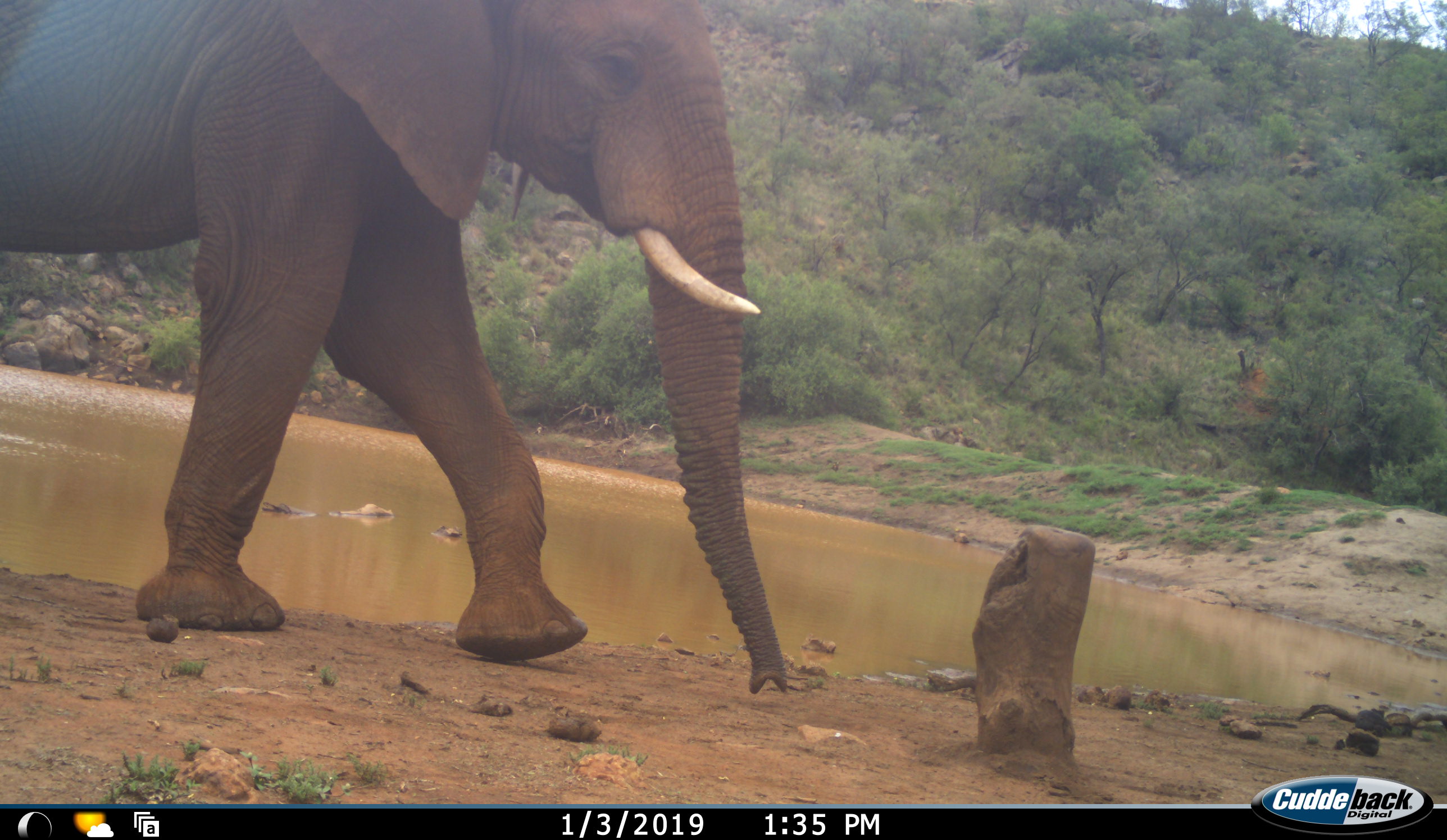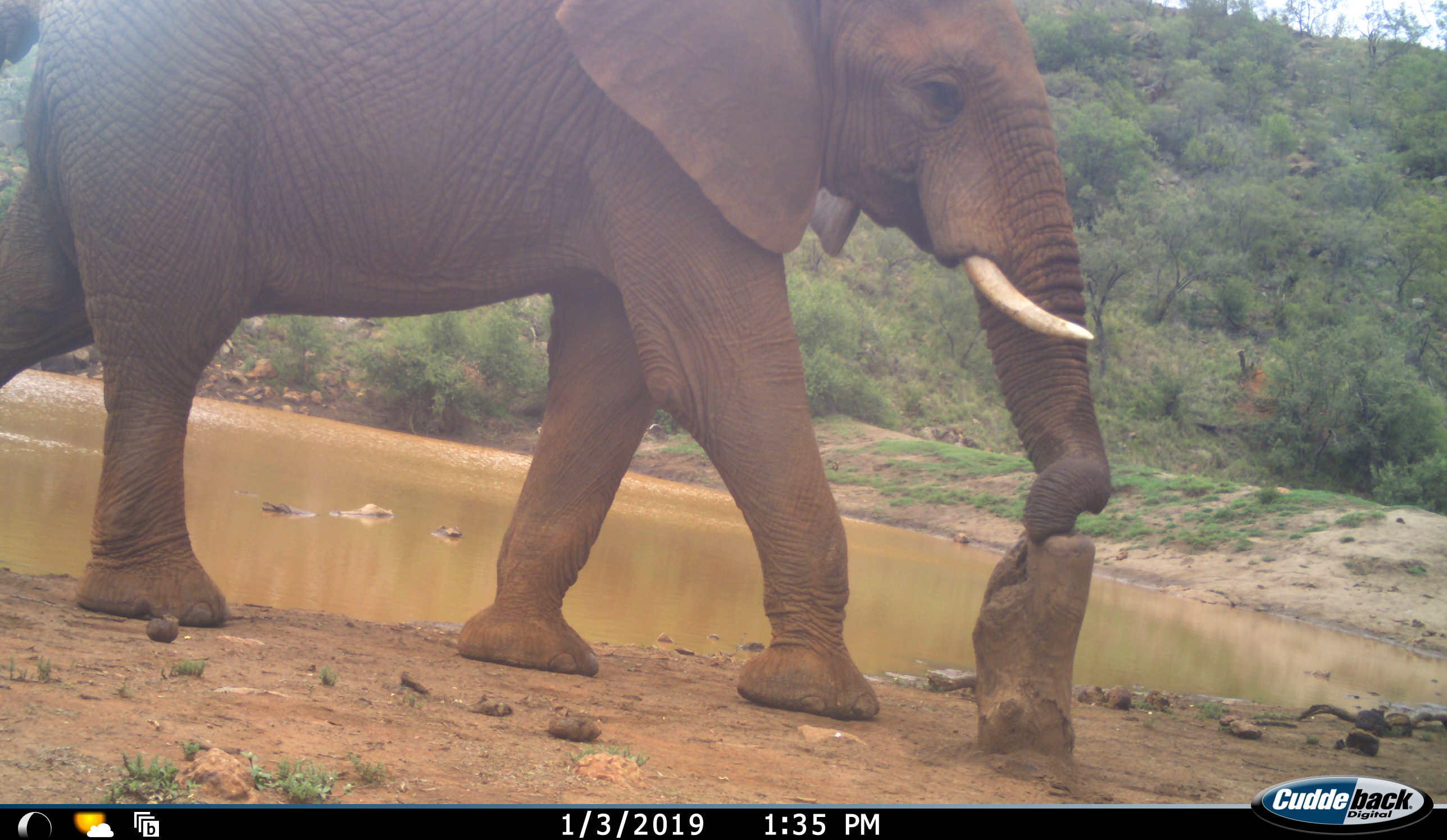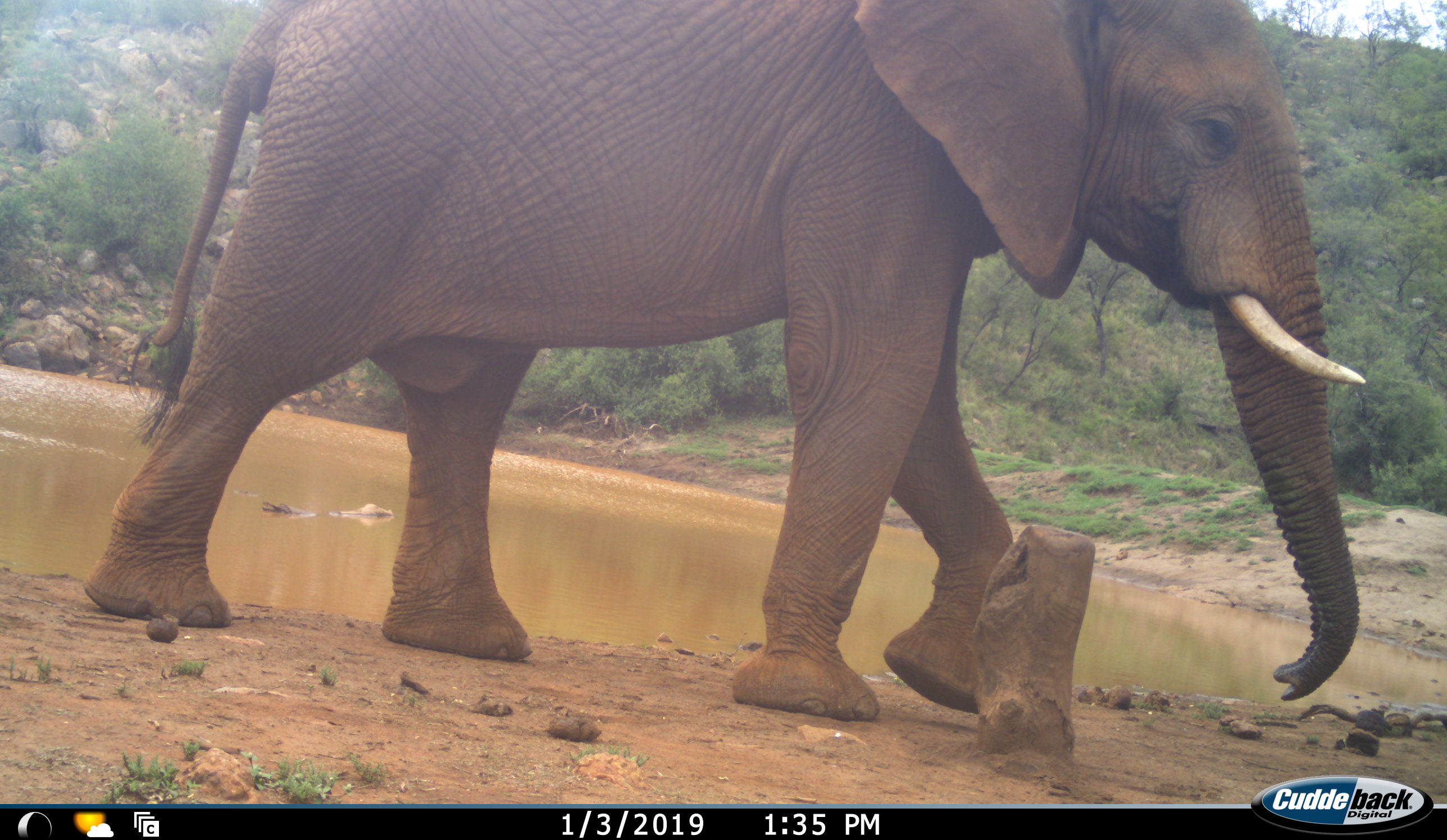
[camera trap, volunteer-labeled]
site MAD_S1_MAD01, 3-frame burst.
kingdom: Animalia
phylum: Chordata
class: Mammalia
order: Proboscidea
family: Elephantidae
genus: Loxodonta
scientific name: Loxodonta africana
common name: african bush elephant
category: elephant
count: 1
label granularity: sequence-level